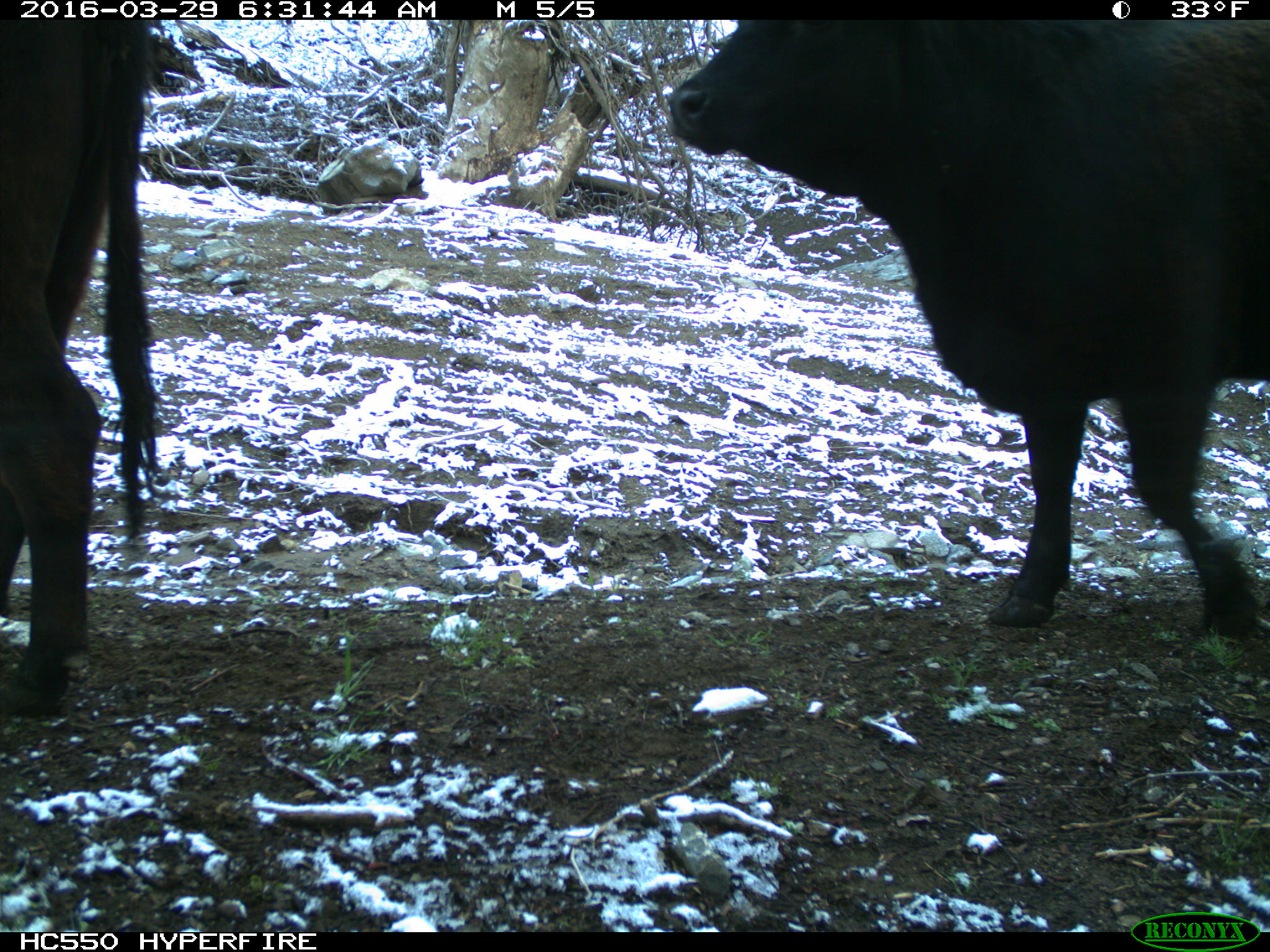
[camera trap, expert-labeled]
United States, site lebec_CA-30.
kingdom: Animalia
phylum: Chordata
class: Mammalia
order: Artiodactyla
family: Bovidae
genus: Bos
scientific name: Bos taurus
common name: domestic cow